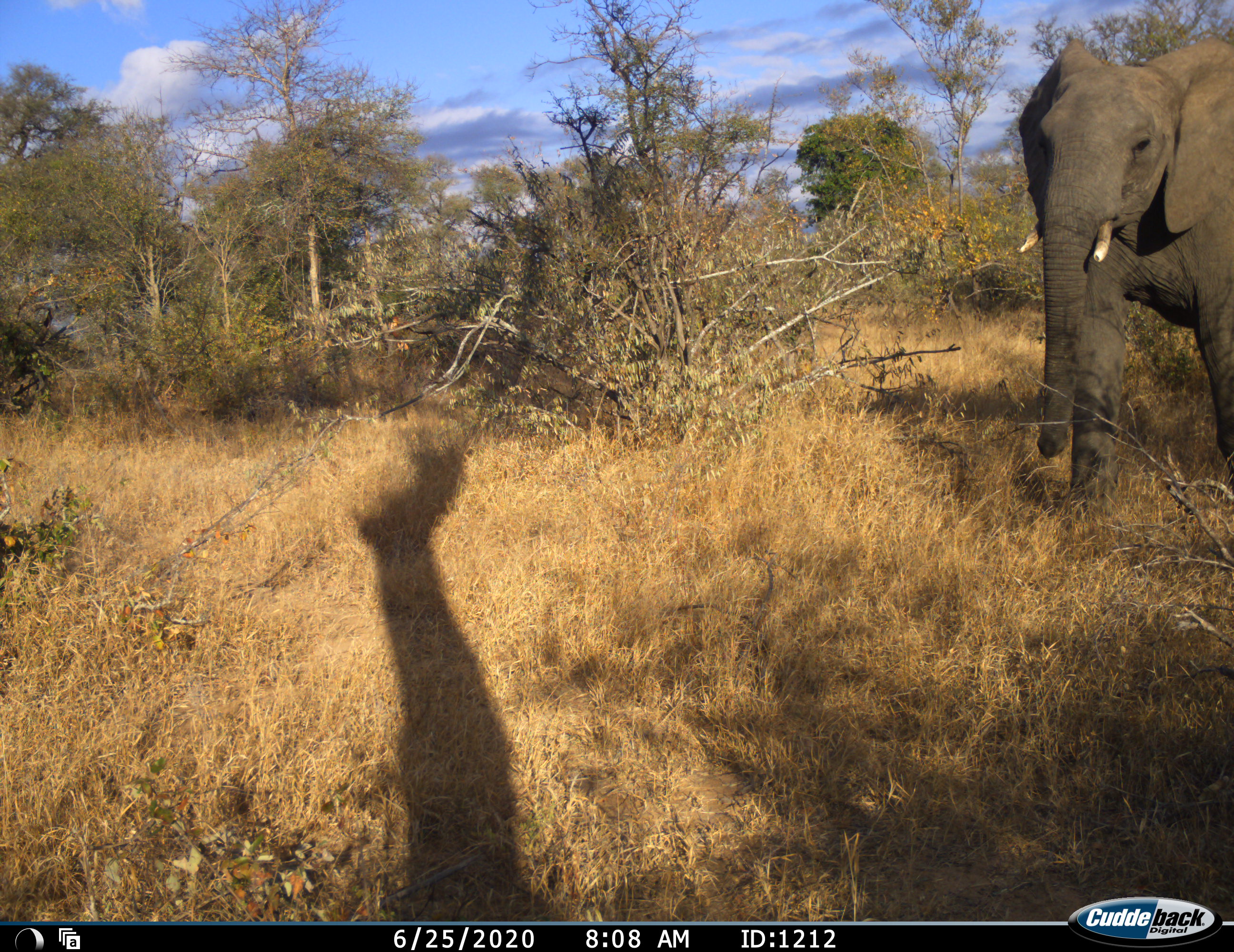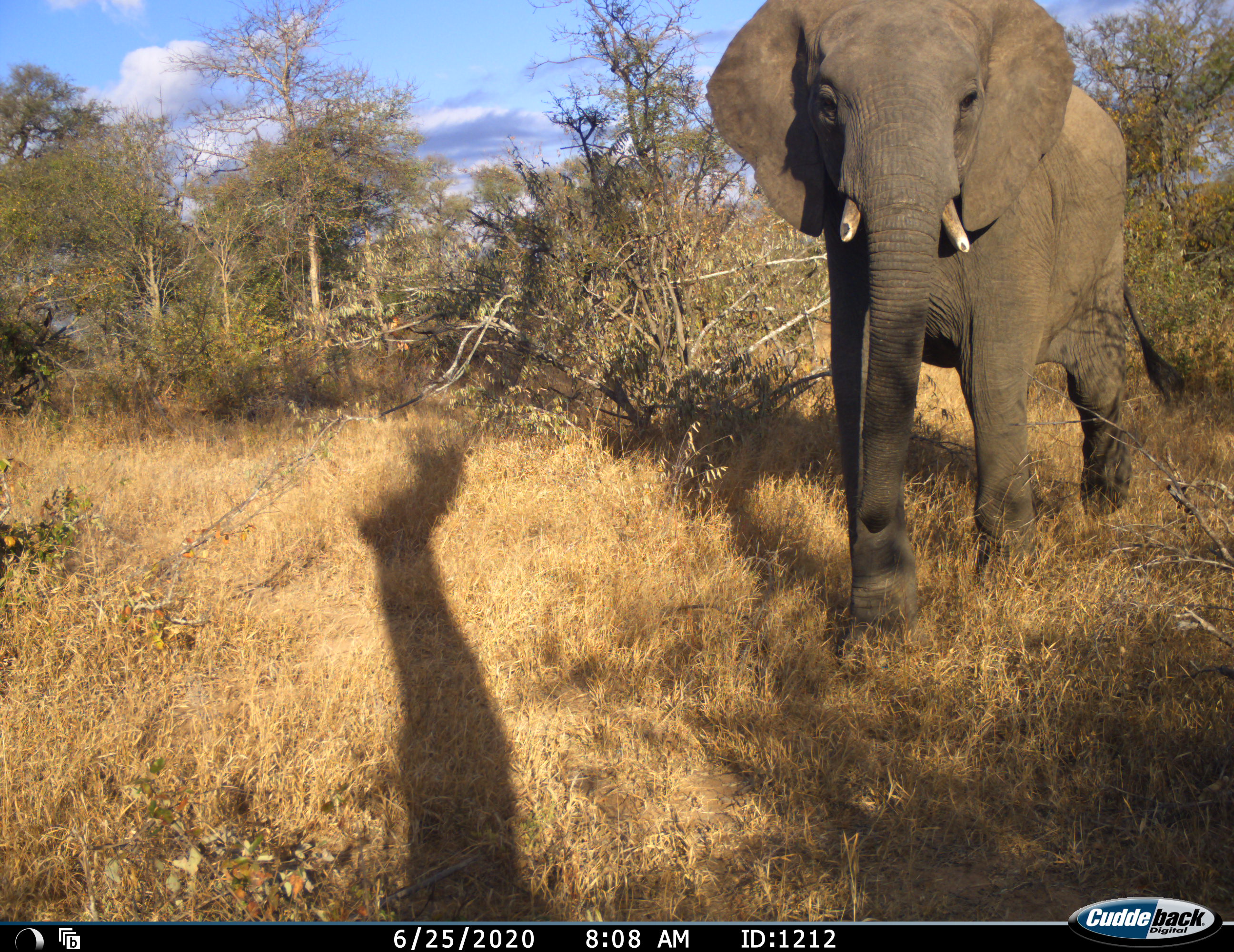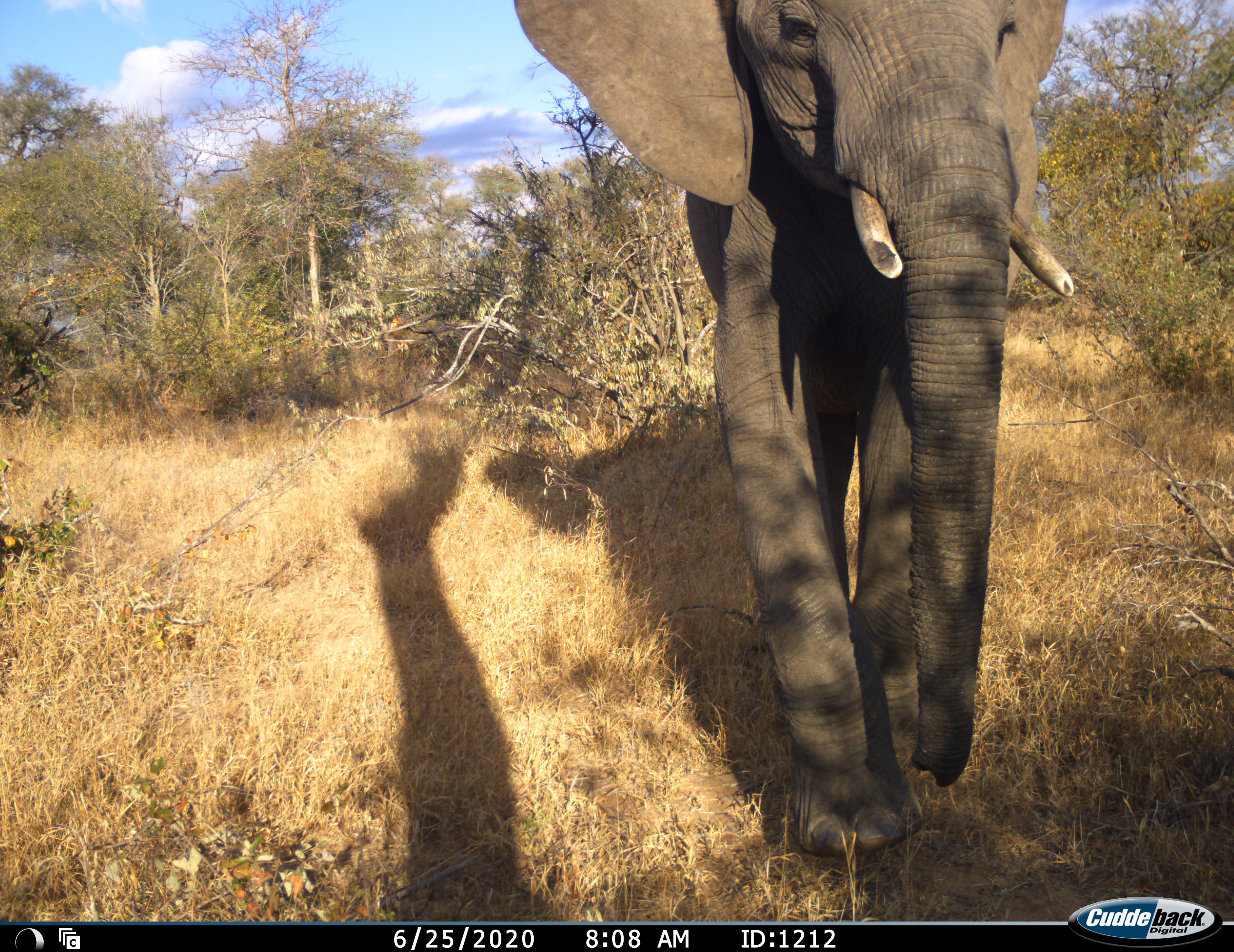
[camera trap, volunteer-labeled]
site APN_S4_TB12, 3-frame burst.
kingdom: Animalia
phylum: Chordata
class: Mammalia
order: Proboscidea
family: Elephantidae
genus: Loxodonta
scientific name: Loxodonta africana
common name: african bush elephant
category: elephant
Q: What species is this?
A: Elephant (african bush elephant) (Loxodonta africana).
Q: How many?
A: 1.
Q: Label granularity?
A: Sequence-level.